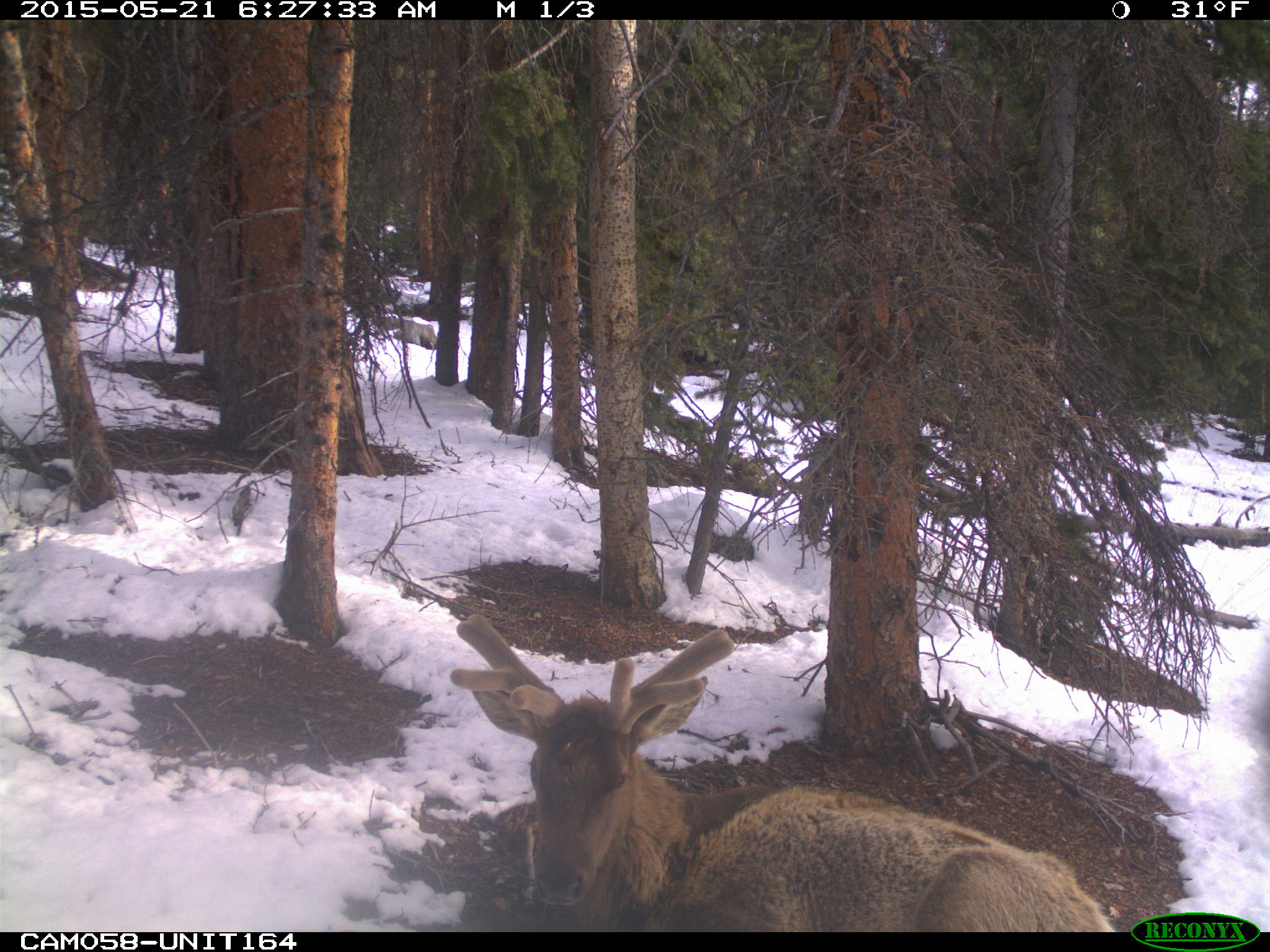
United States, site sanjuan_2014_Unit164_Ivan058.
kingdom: Animalia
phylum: Chordata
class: Mammalia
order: Artiodactyla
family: Cervidae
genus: Cervus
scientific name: Cervus elaphus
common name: red deer